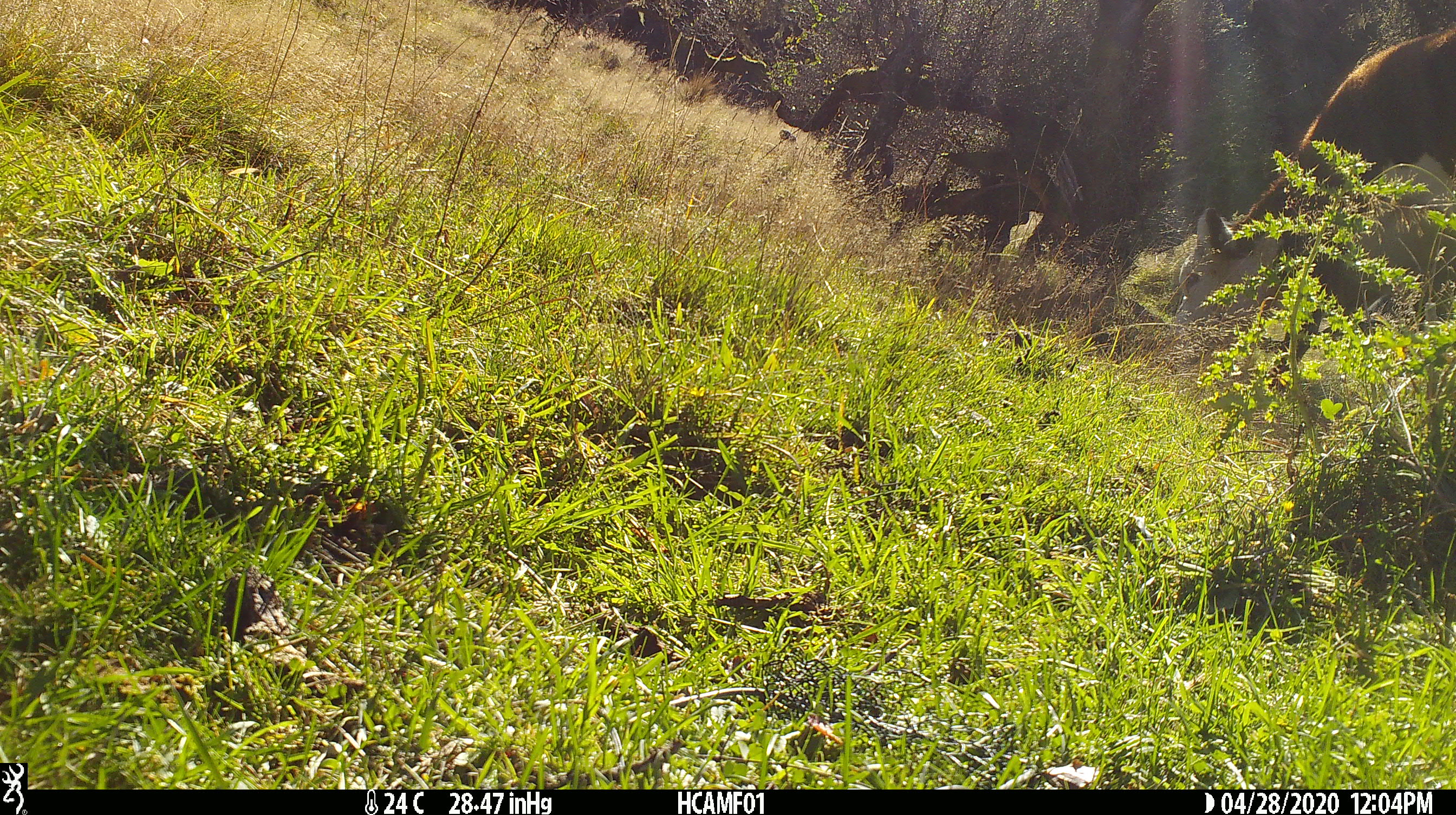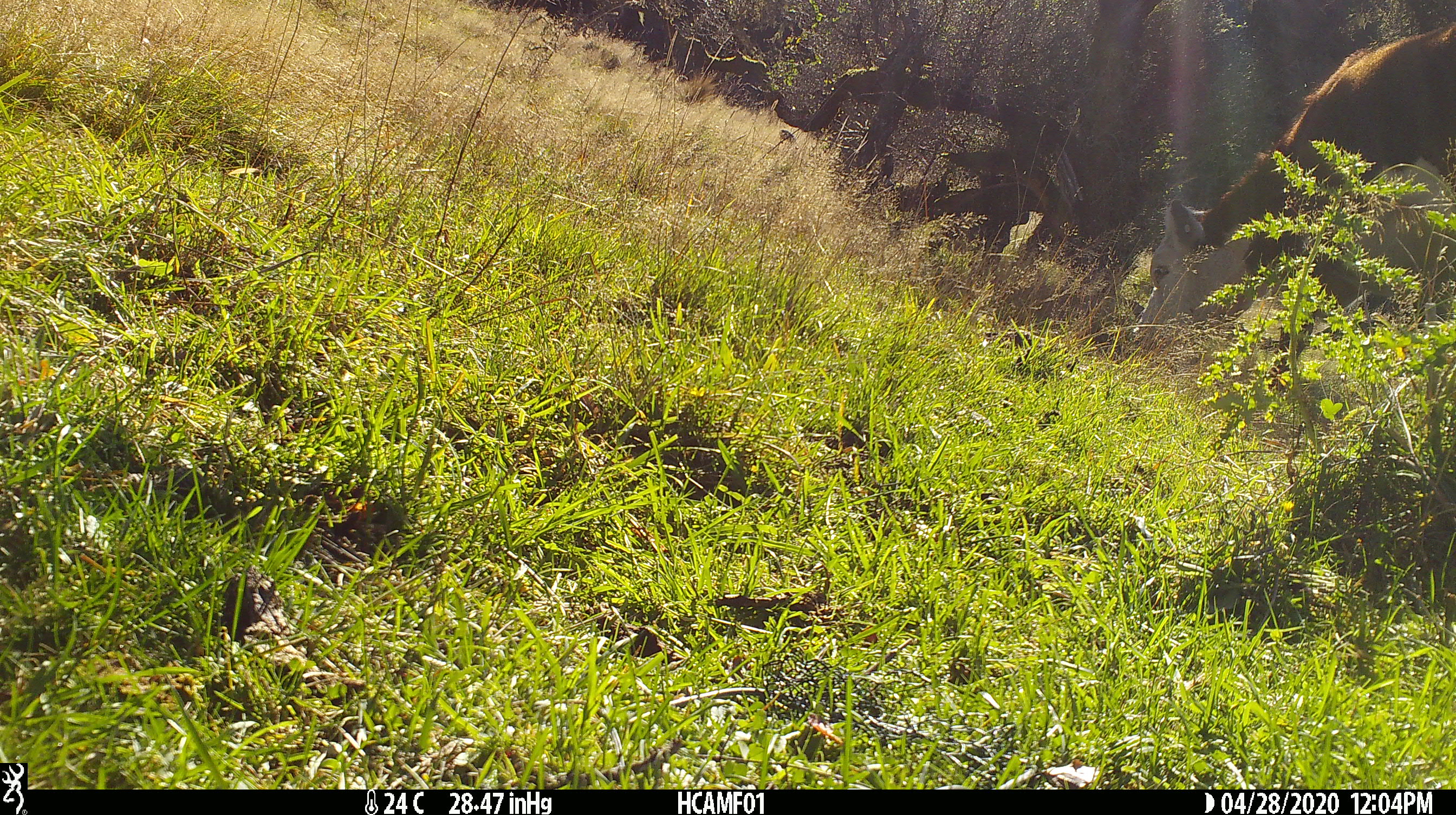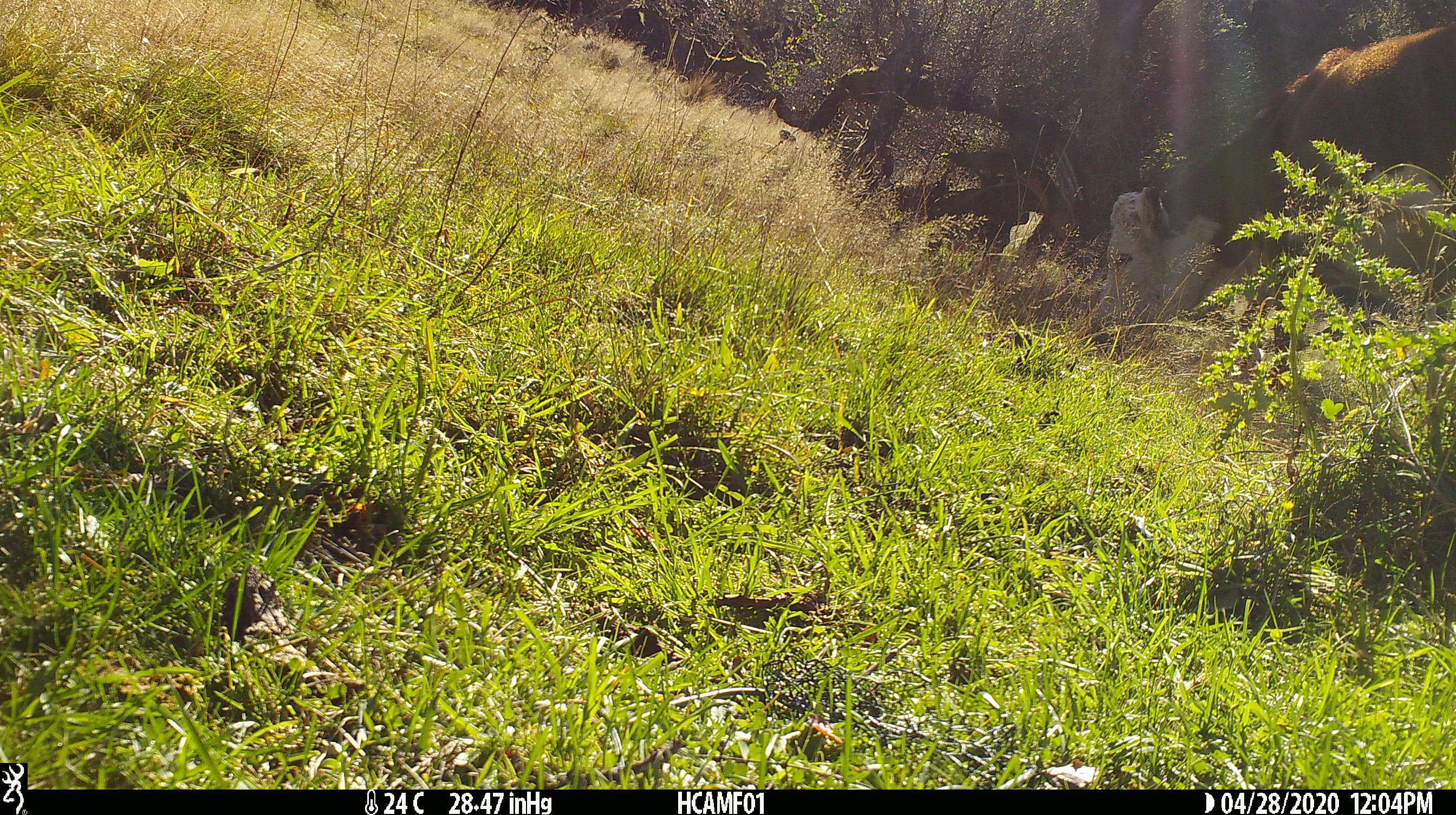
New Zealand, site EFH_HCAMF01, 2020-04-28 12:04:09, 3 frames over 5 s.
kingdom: Animalia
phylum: Chordata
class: Mammalia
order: Artiodactyla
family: Bovidae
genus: Bos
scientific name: Bos taurus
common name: domestic cow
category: cow